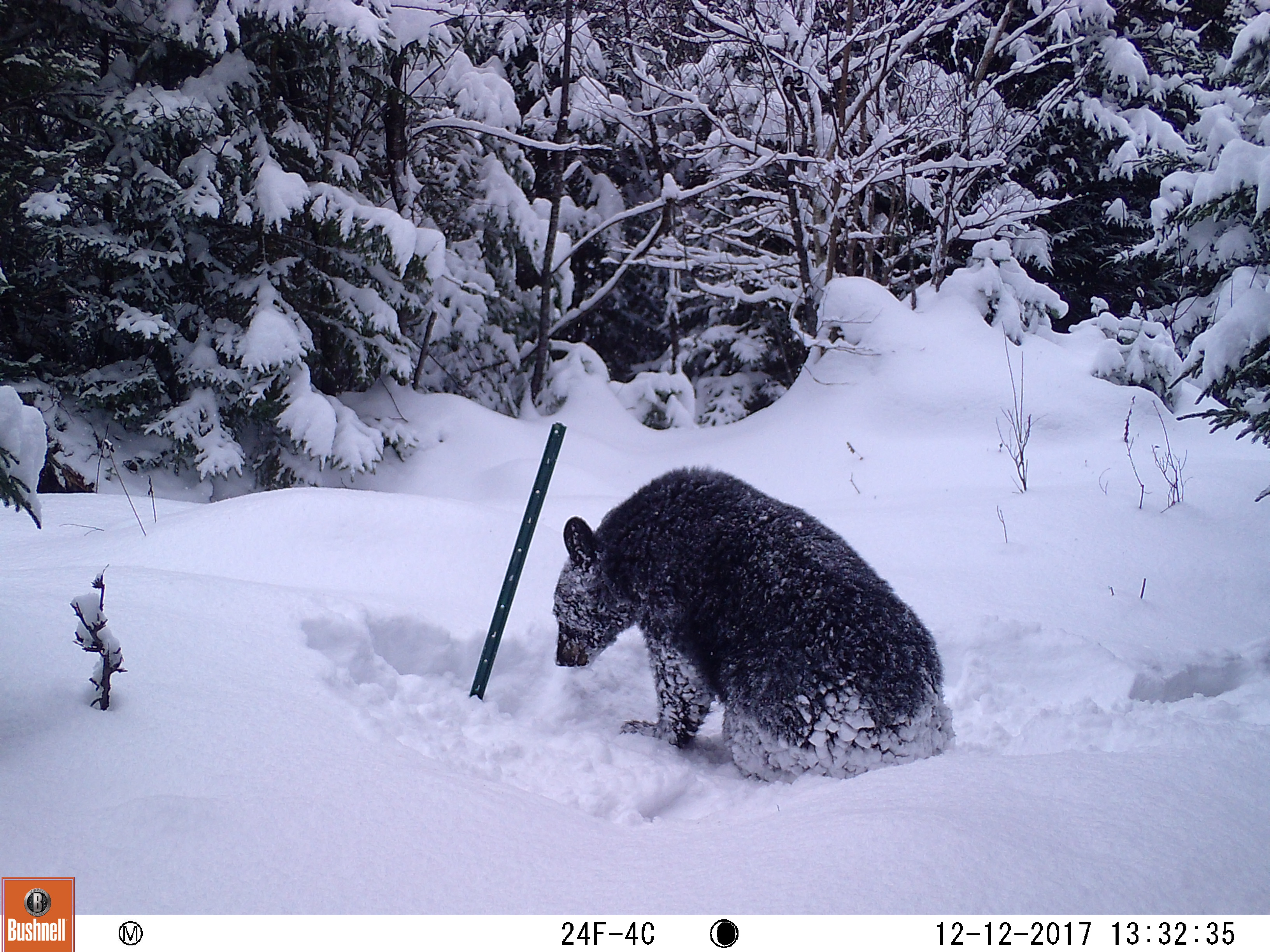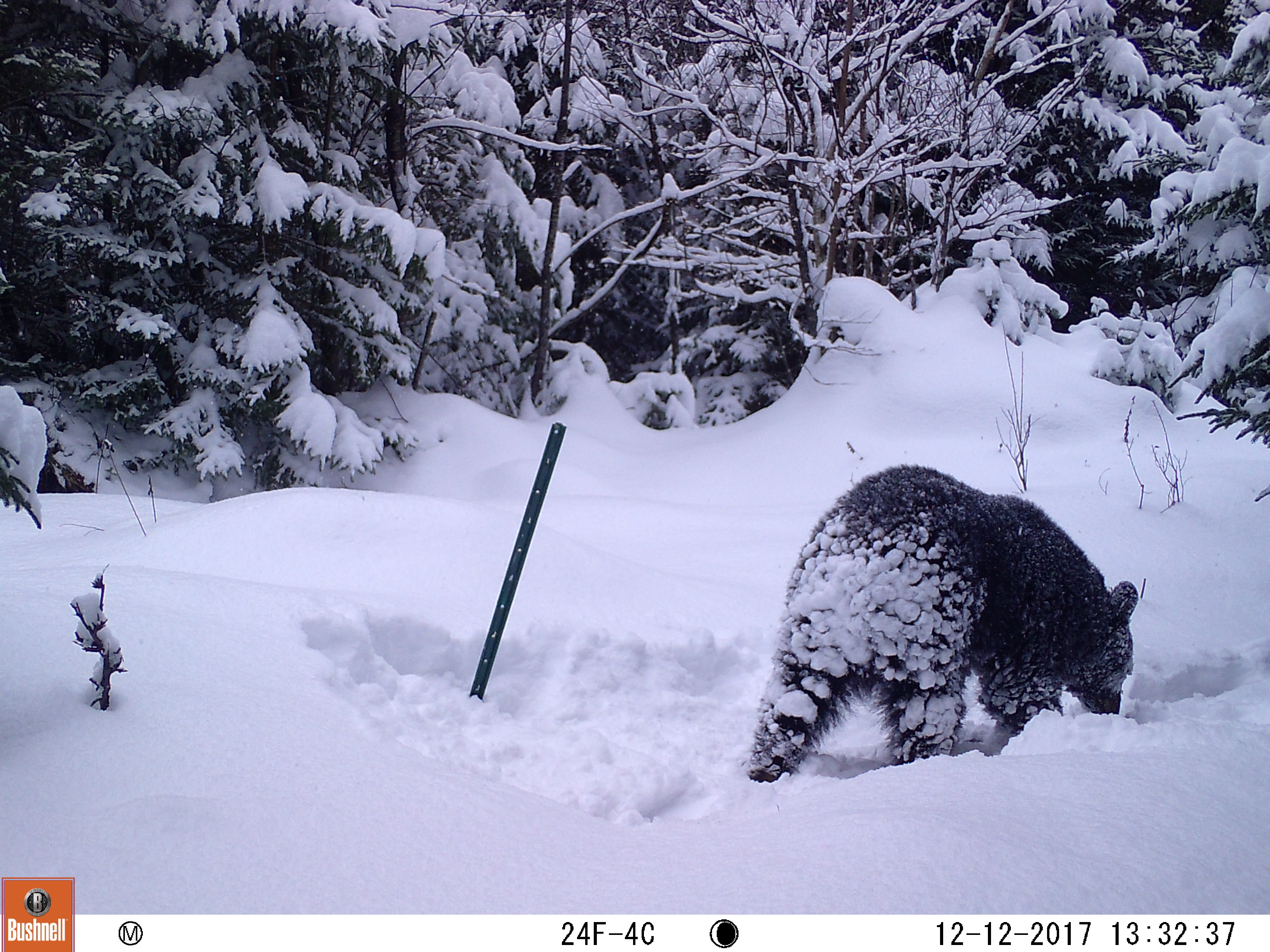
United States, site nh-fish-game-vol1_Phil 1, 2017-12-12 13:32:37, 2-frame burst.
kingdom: Animalia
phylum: Chordata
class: Mammalia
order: Carnivora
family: Ursidae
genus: Ursus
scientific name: Ursus americanus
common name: black bear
Black bear (Ursus americanus).